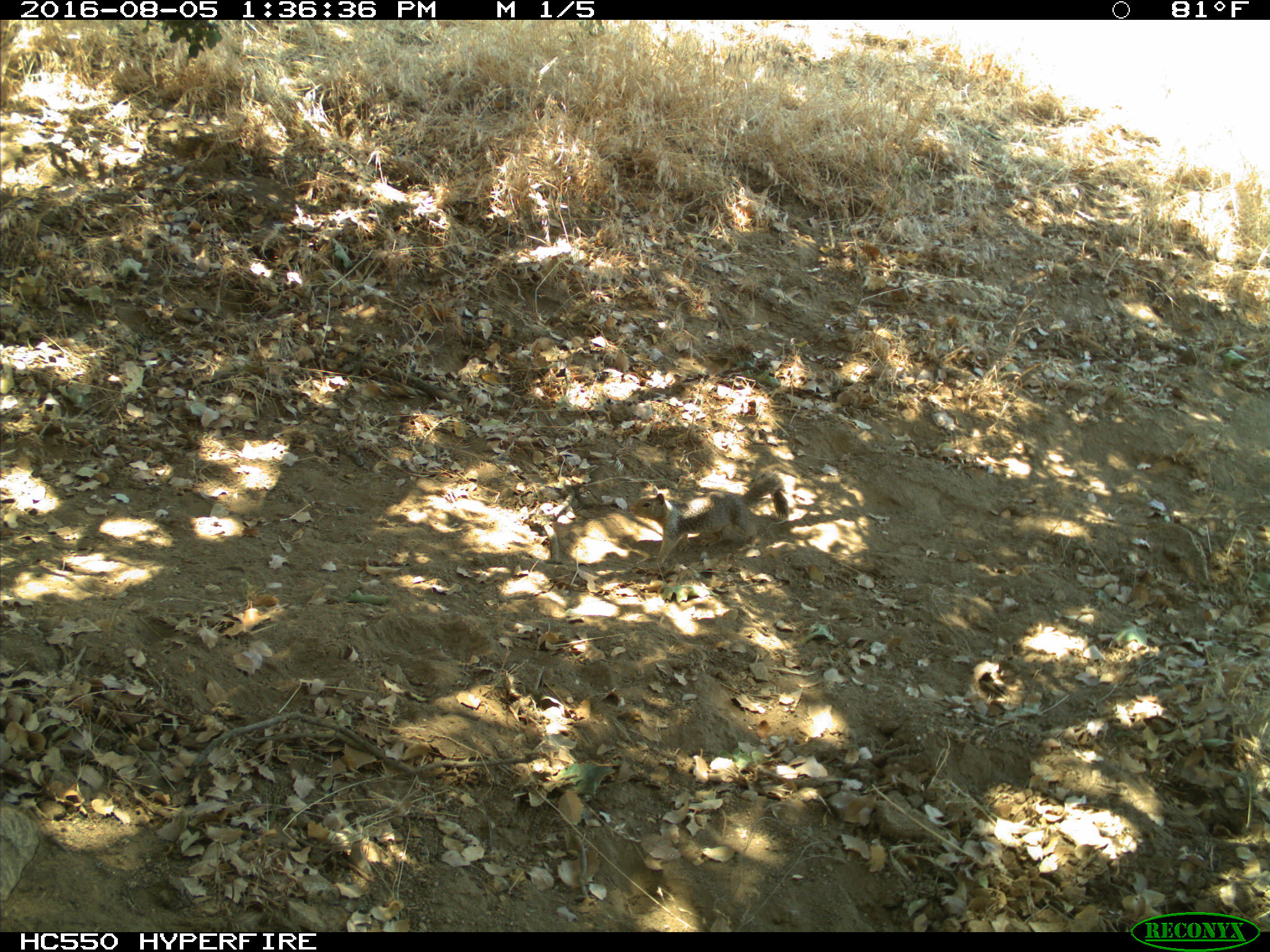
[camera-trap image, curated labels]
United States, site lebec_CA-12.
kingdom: Animalia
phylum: Chordata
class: Mammalia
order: Rodentia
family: Sciuridae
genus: Otospermophilus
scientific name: Otospermophilus beecheyi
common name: california ground squirrel